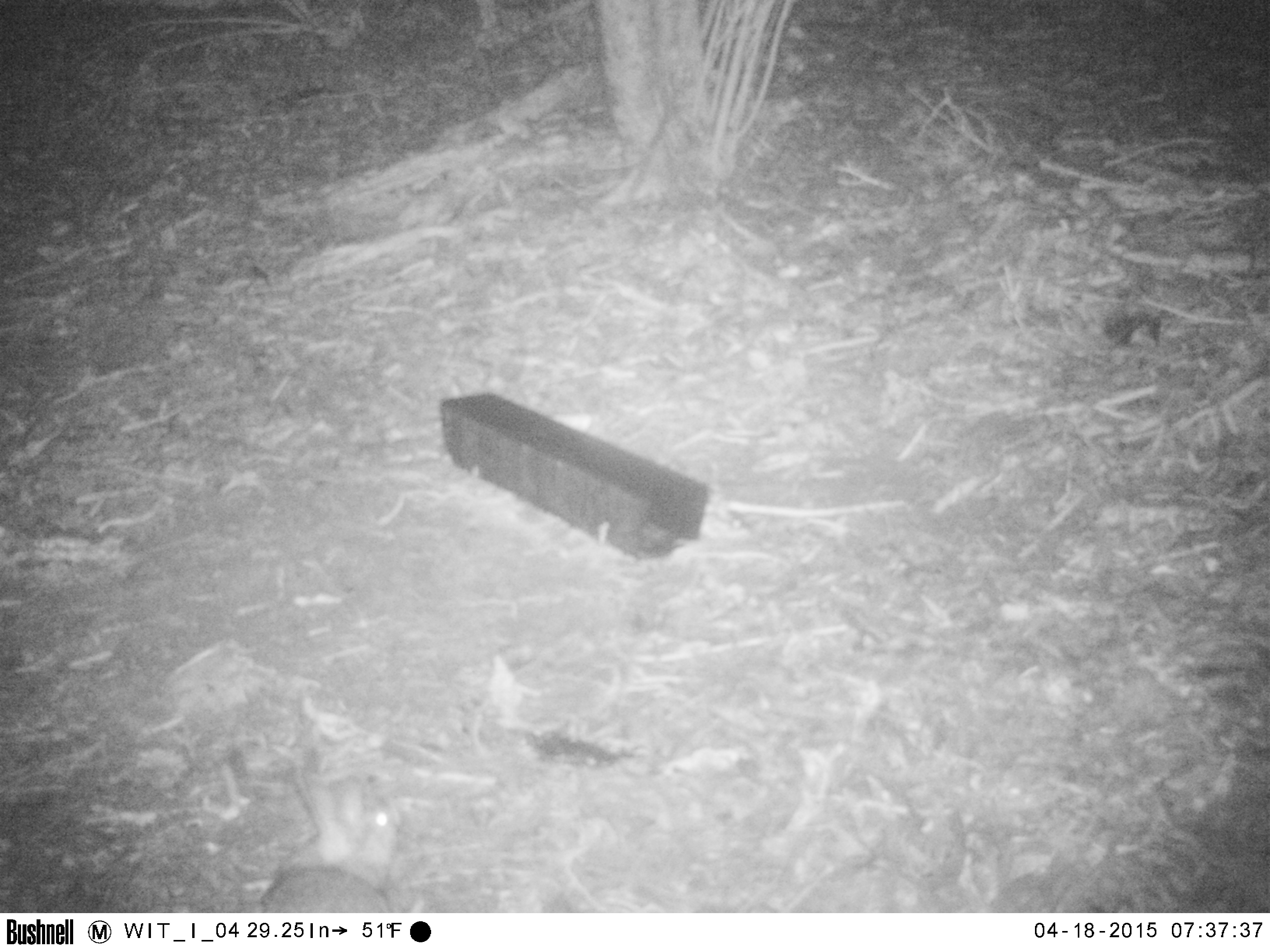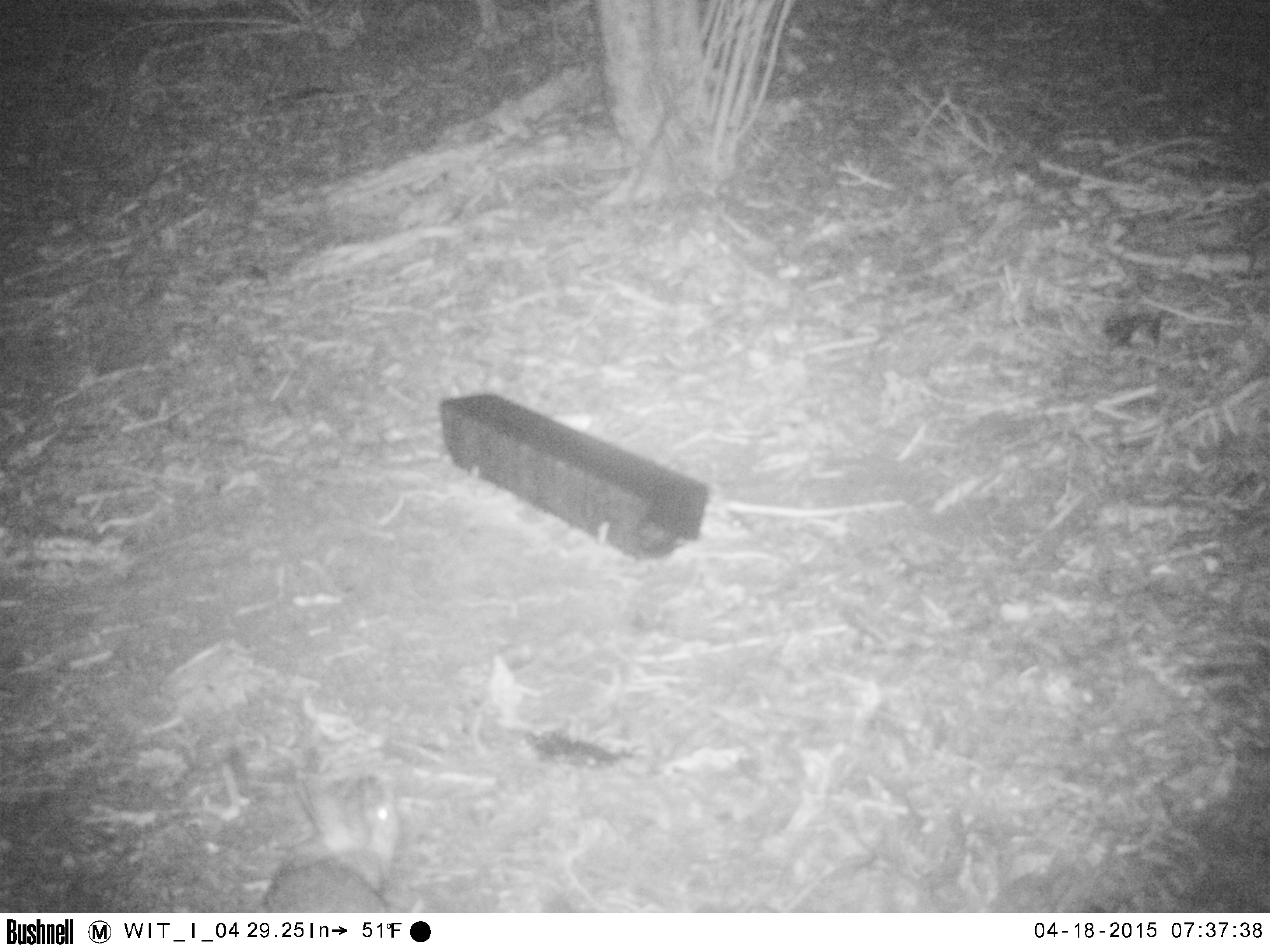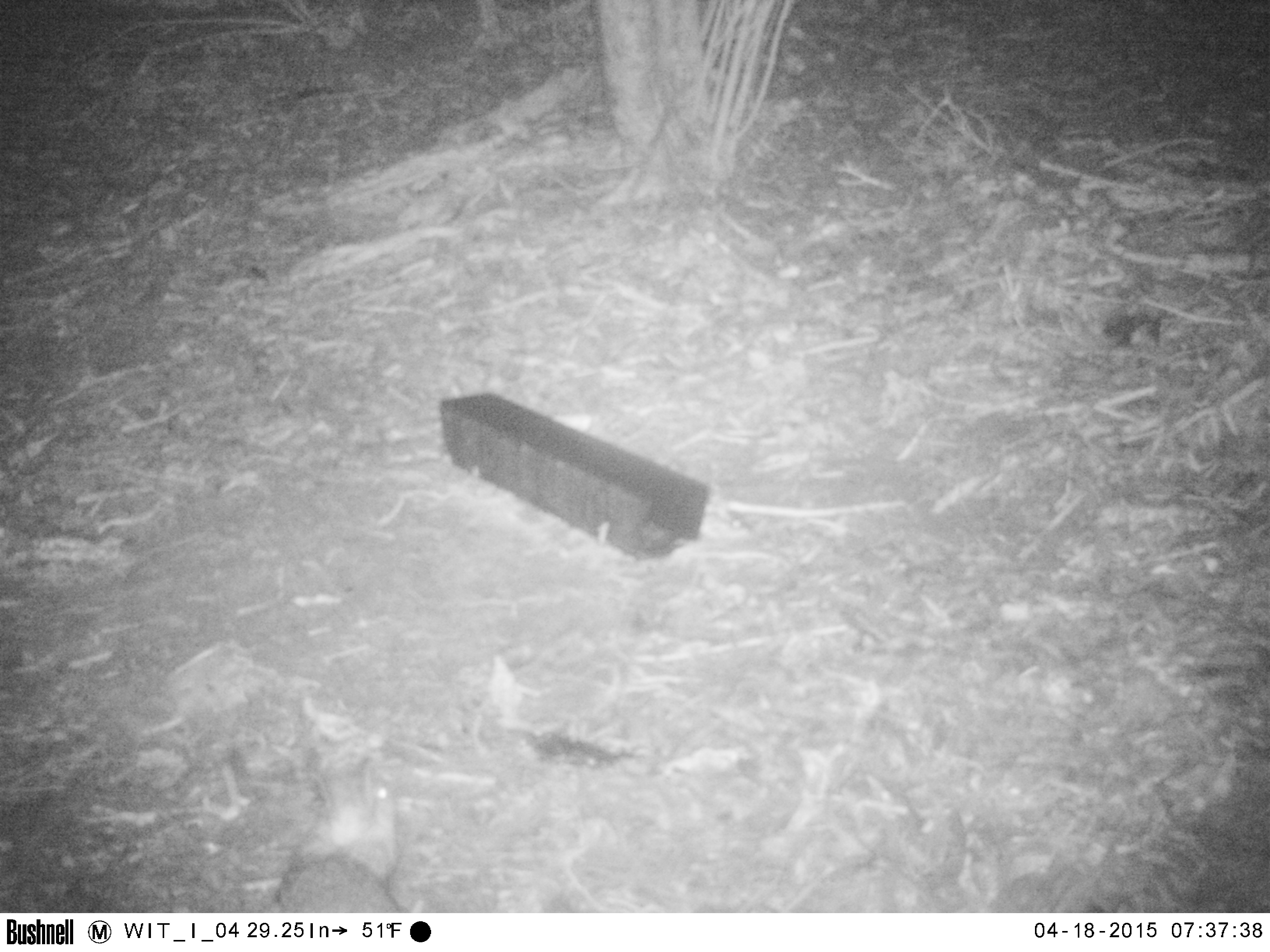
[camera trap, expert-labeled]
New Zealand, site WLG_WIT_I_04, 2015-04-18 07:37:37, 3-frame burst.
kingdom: Animalia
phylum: Chordata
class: Mammalia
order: Lagomorpha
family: Leporidae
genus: Oryctolagus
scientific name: Oryctolagus cuniculus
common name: european rabbit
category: rabbit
Rabbit (european rabbit) (Oryctolagus cuniculus).